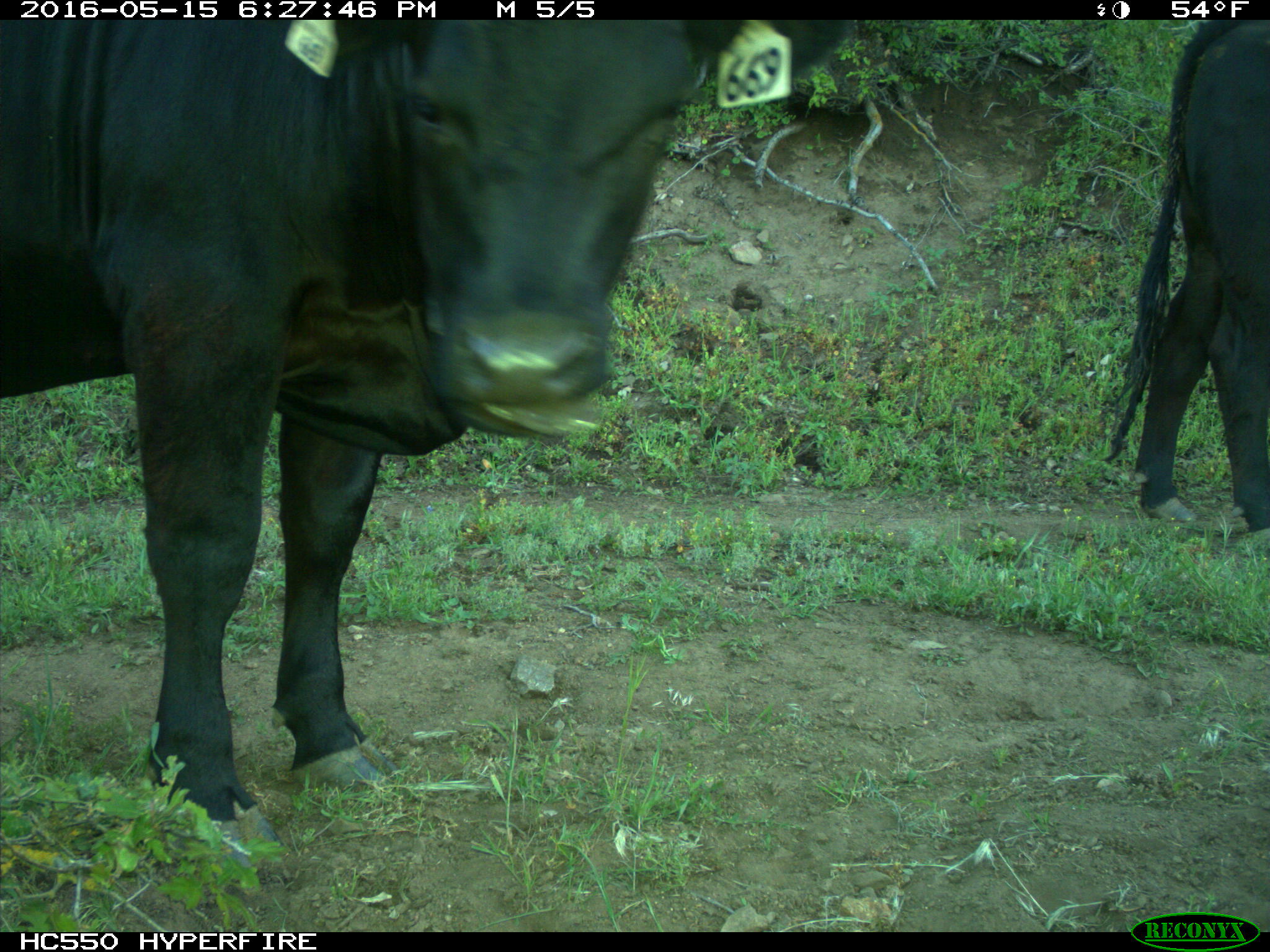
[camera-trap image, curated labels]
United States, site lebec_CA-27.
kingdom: Animalia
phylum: Chordata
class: Mammalia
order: Artiodactyla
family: Bovidae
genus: Bos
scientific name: Bos taurus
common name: domestic cow